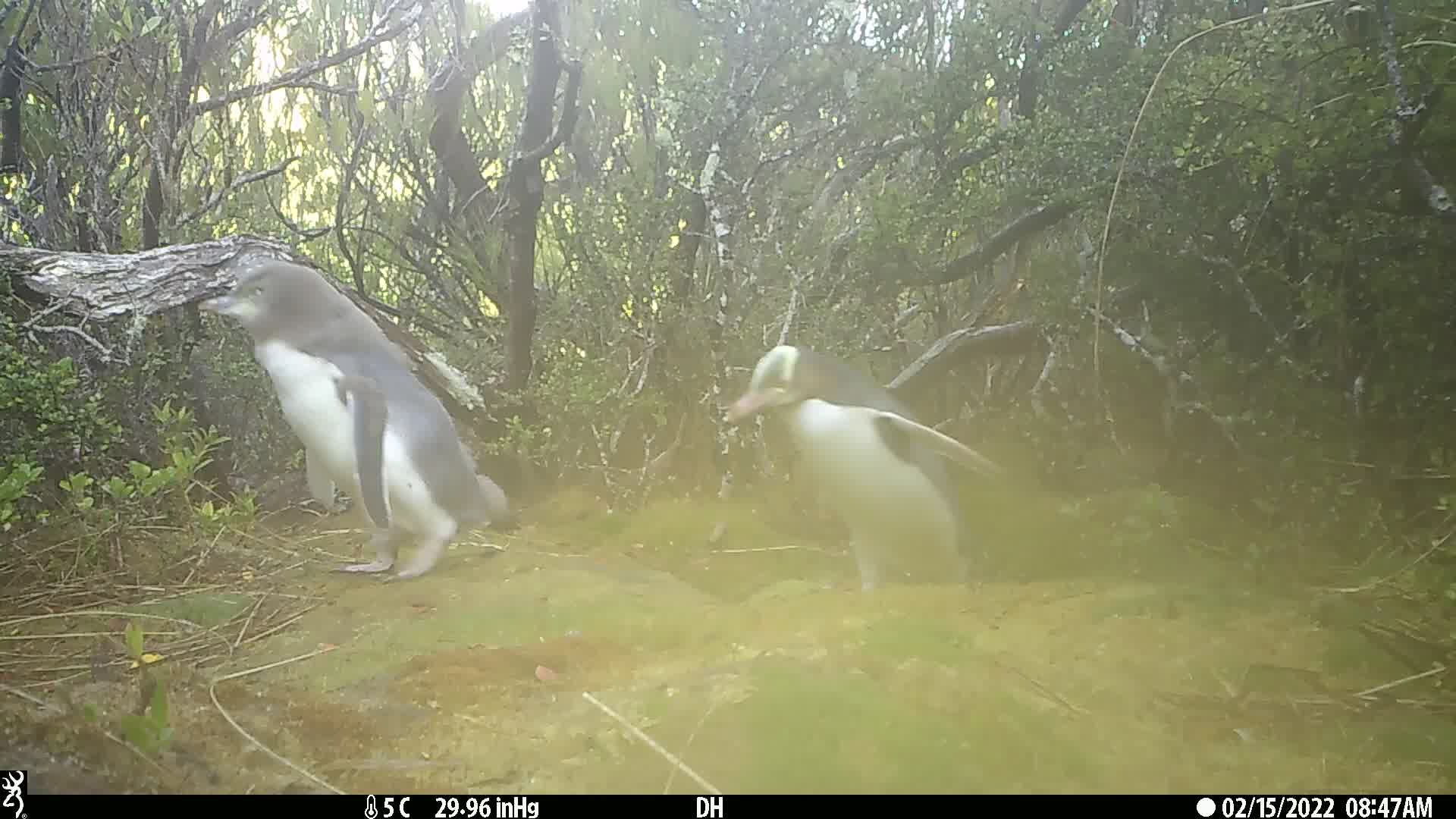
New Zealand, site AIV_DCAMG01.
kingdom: Animalia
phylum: Chordata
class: Aves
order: Sphenisciformes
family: Spheniscidae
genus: Megadyptes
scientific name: Megadyptes antipodes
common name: yellow-eyed penguin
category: yellow eyed penguin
Yellow eyed penguin (yellow-eyed penguin) (Megadyptes antipodes).